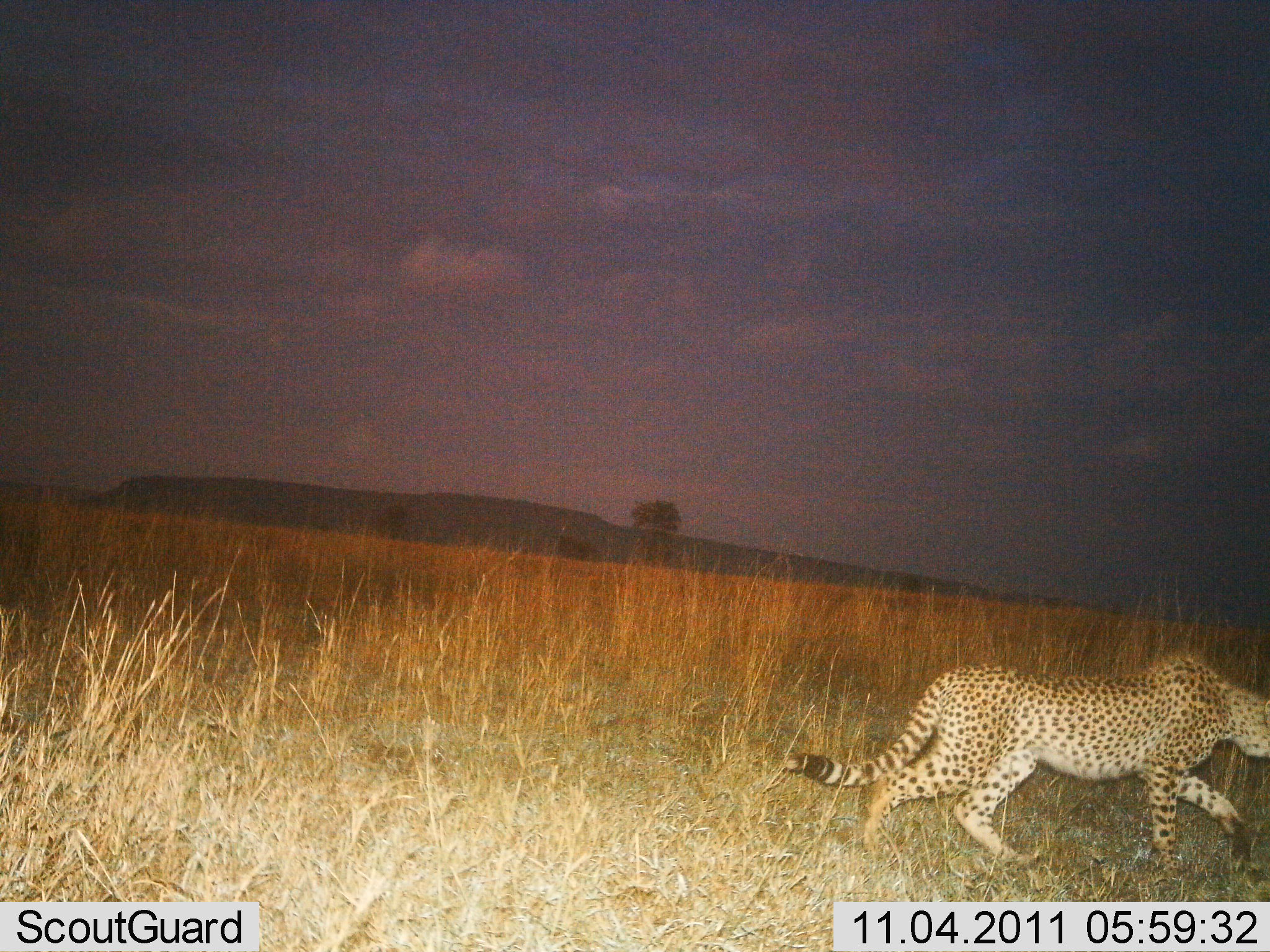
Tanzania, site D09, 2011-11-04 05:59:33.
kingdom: Animalia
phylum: Chordata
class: Mammalia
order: Carnivora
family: Felidae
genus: Acinonyx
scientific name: Acinonyx jubatus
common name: cheetah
Cheetah (Acinonyx jubatus), count 1. Behavior (volunteer vote fractions): standing 0%, resting 0%, moving 100%, interacting 0%. Young present (vote fraction): 0%. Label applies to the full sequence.